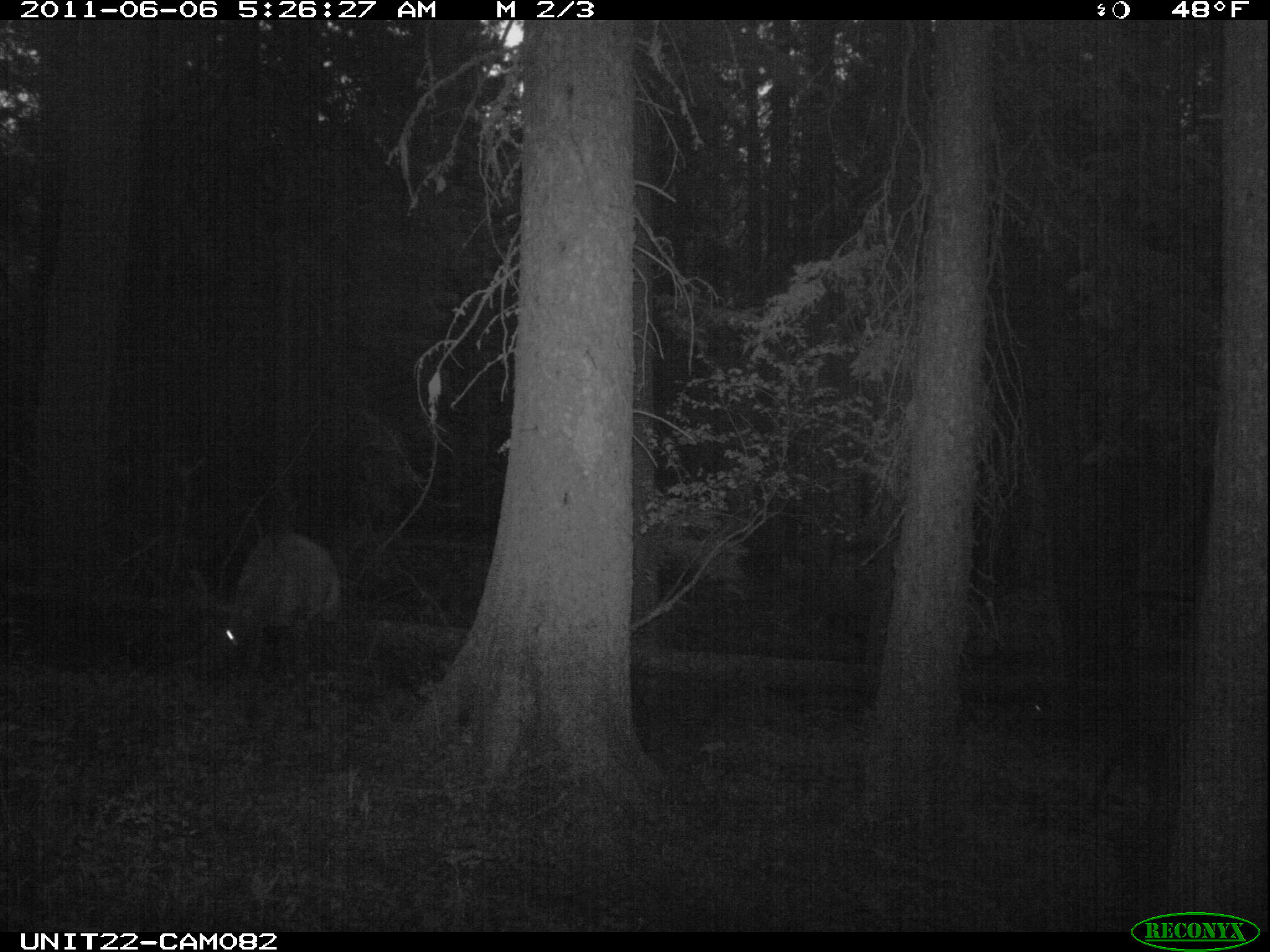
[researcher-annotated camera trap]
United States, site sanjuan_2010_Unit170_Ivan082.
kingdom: Animalia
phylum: Chordata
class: Mammalia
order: Artiodactyla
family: Cervidae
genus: Cervus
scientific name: Cervus elaphus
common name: red deer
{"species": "Cervus elaphus (red deer)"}